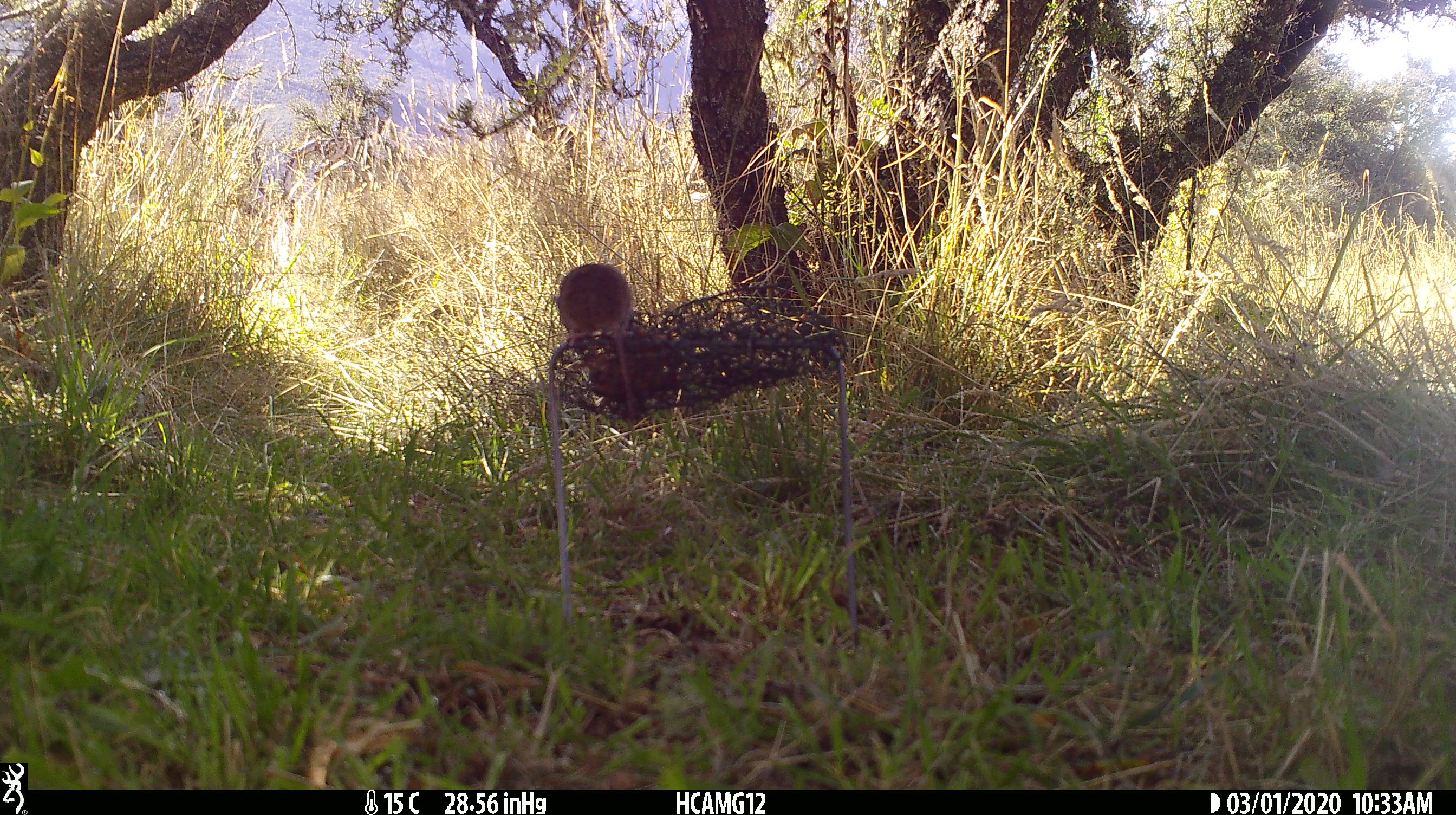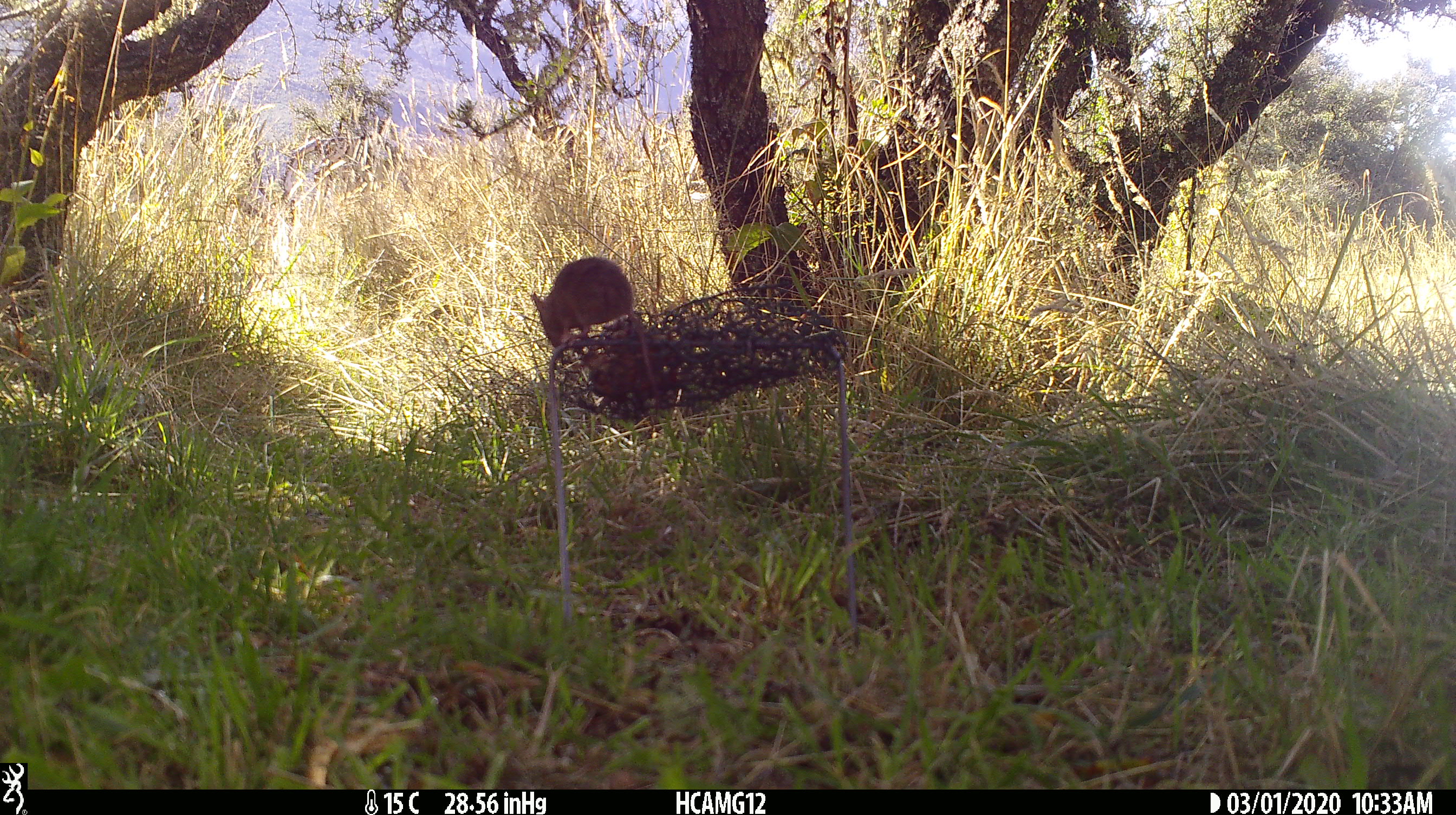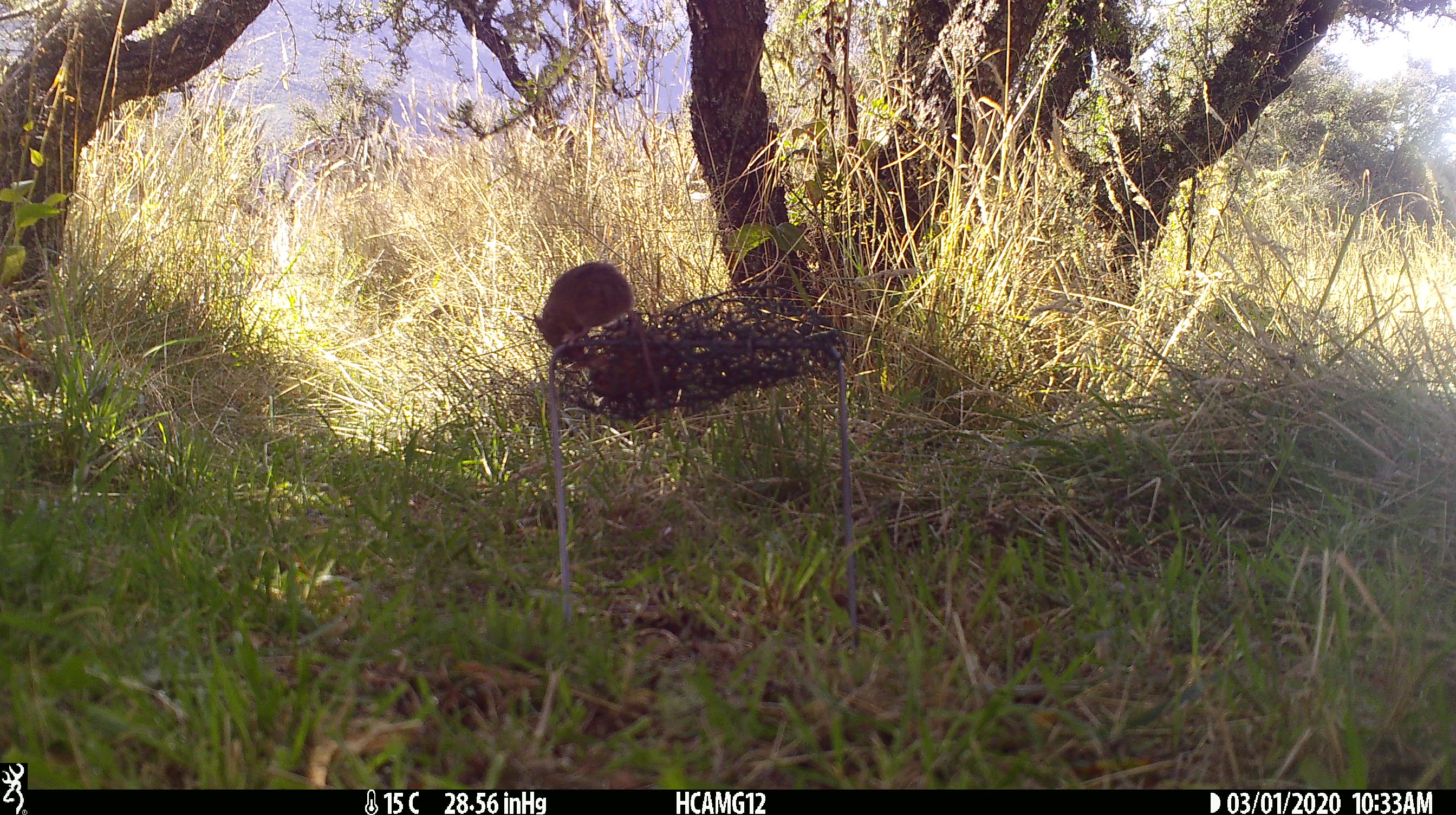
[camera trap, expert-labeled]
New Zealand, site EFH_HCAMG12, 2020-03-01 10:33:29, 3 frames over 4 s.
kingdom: Animalia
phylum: Chordata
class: Mammalia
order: Rodentia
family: Muridae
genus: Mus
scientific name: Mus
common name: mouse